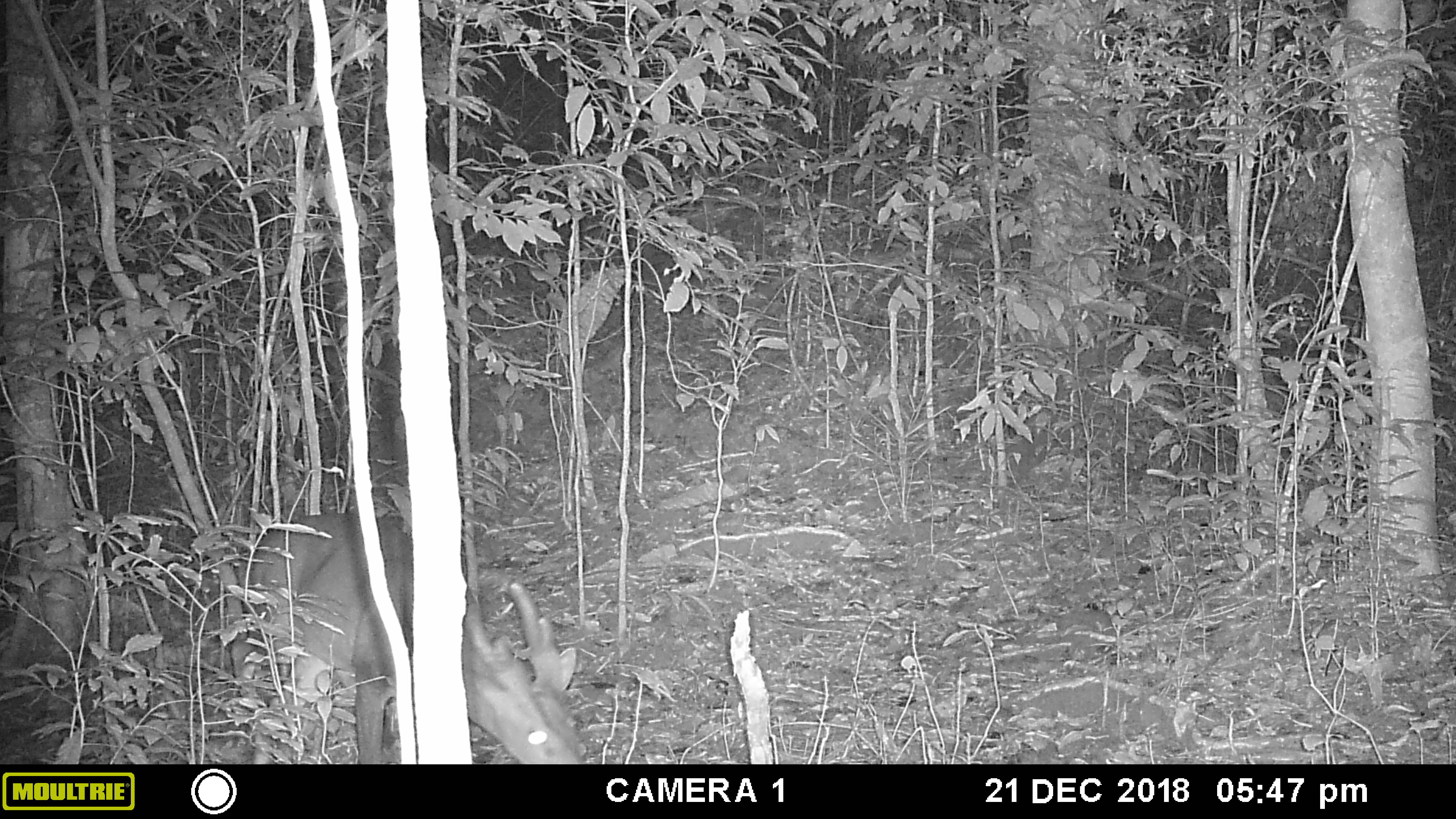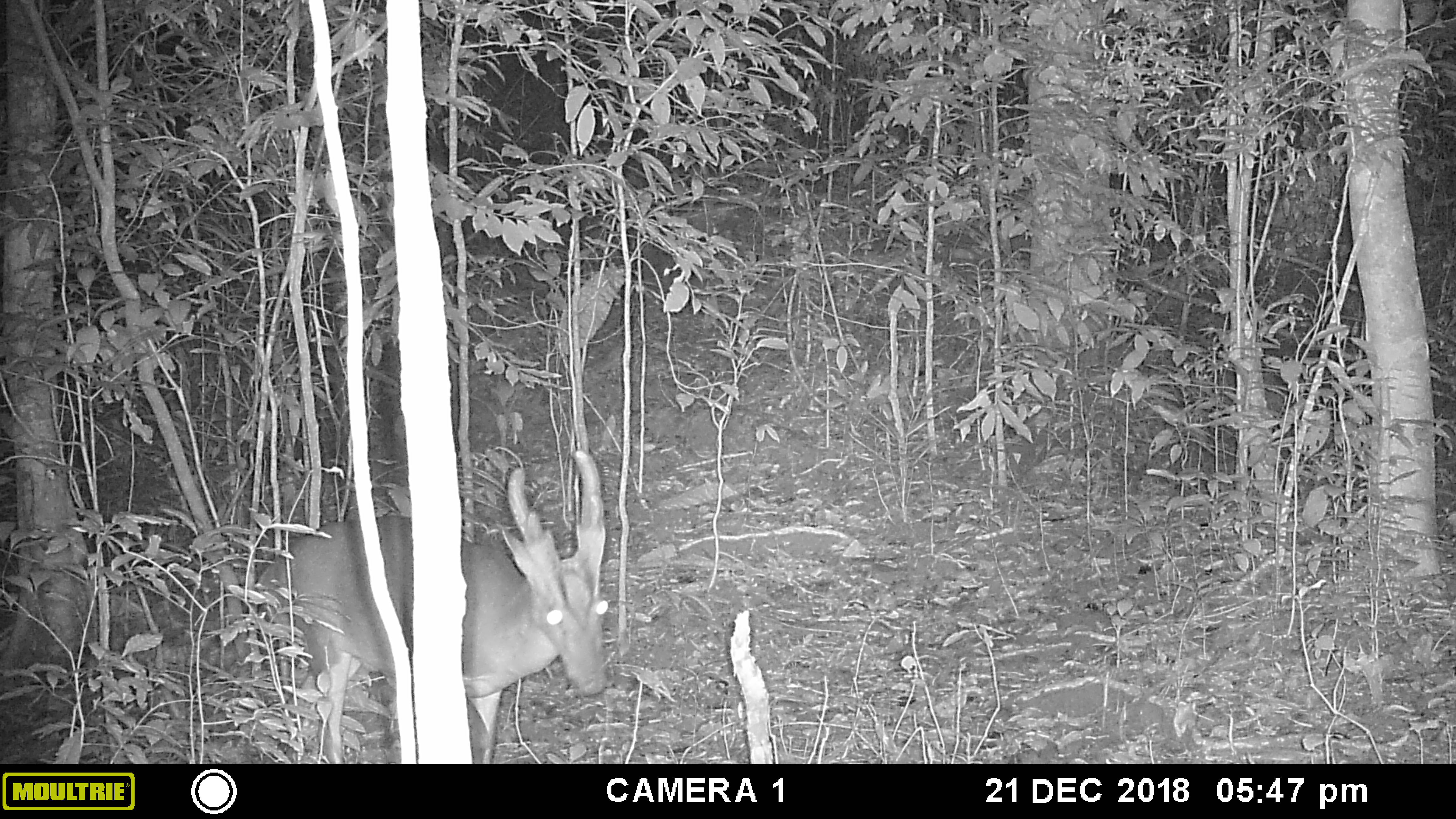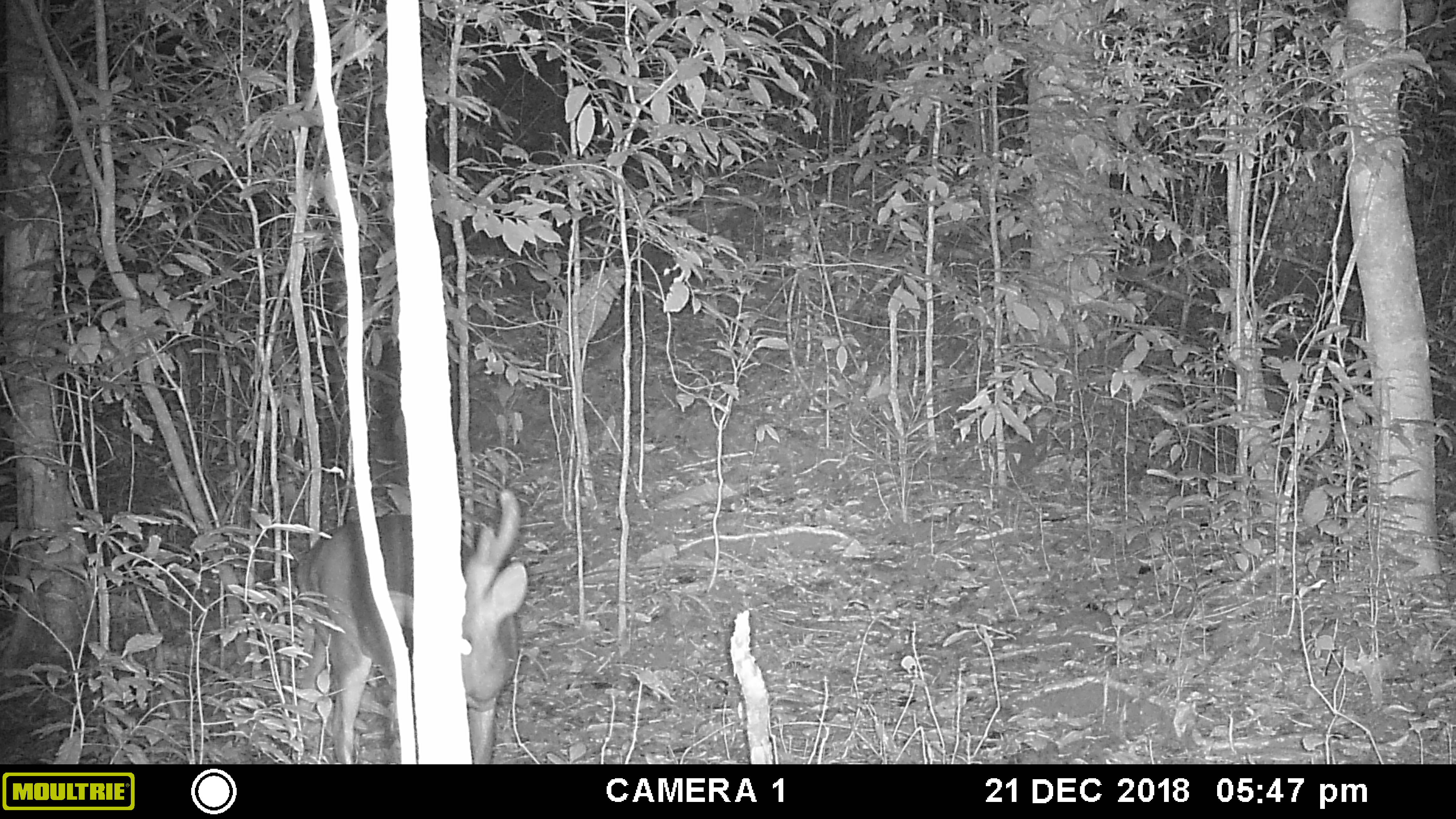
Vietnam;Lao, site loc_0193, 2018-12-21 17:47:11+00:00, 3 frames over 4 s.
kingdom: Animalia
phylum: Chordata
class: Mammalia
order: Artiodactyla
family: Cervidae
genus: Muntiacus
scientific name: Muntiacus vuquangensis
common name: large-antlered muntjac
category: large antlered muntjac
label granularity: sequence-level